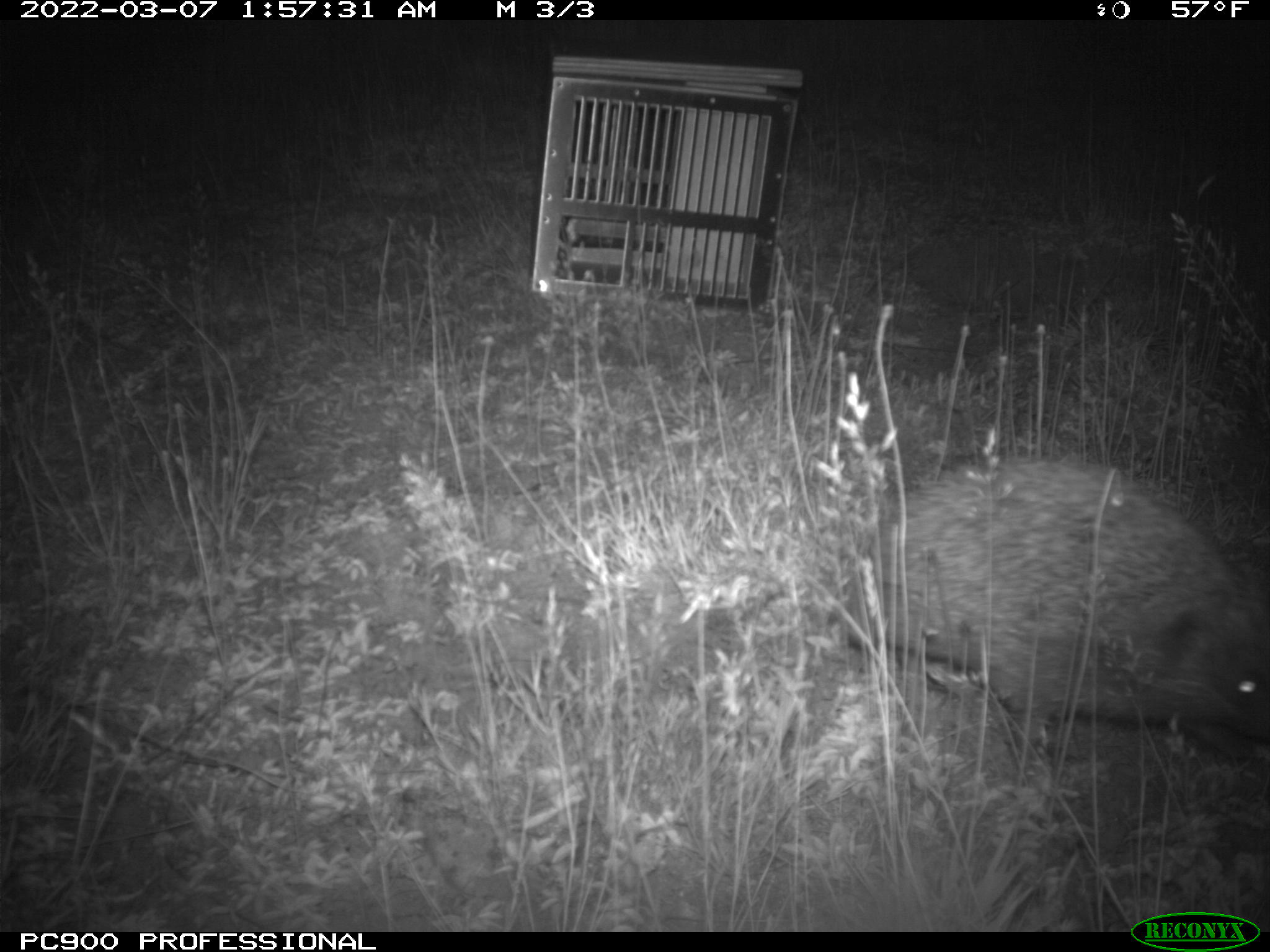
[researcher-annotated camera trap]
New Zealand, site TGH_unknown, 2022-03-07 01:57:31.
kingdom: Animalia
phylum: Chordata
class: Mammalia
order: Eulipotyphla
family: Erinaceidae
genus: Erinaceus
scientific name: Erinaceus europaeus europaeus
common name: european hedgehog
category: hedgehog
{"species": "hedgehog (european hedgehog) (Erinaceus europaeus europaeus)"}